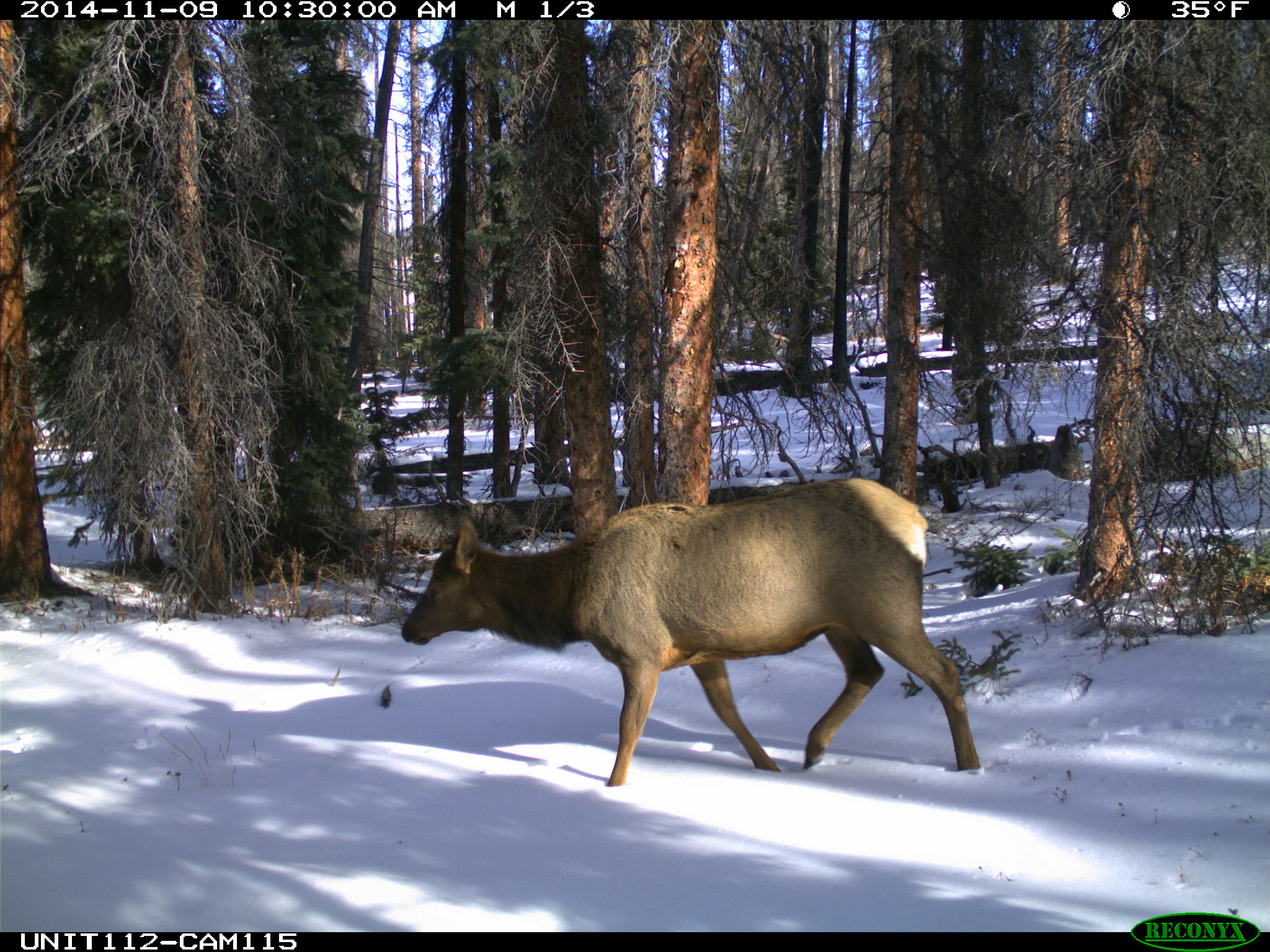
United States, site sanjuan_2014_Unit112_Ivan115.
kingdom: Animalia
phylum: Chordata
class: Mammalia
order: Artiodactyla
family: Cervidae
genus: Cervus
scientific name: Cervus elaphus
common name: red deer